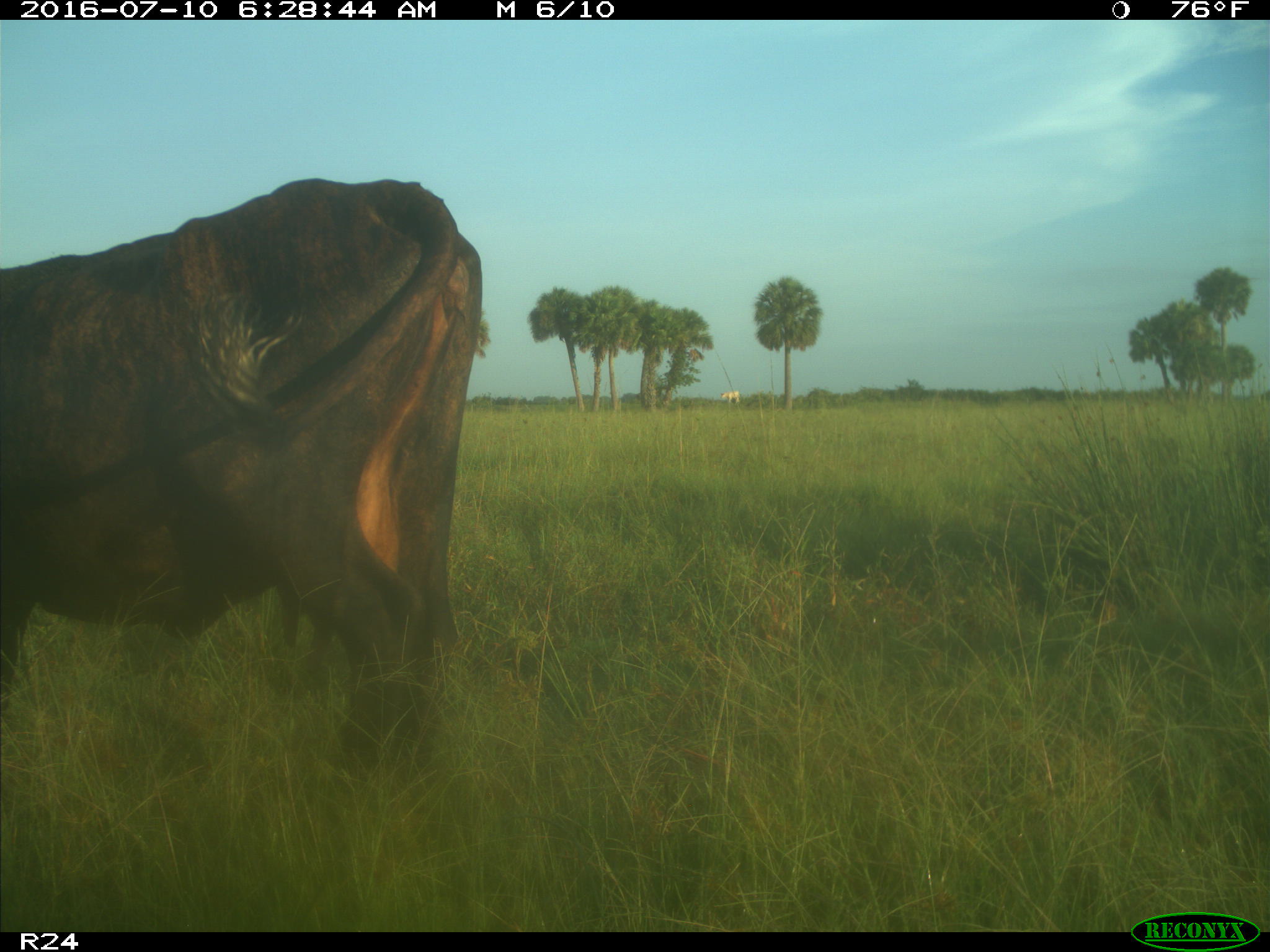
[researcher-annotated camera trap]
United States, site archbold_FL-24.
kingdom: Animalia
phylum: Chordata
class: Mammalia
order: Artiodactyla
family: Bovidae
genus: Bos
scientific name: Bos taurus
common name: domestic cow